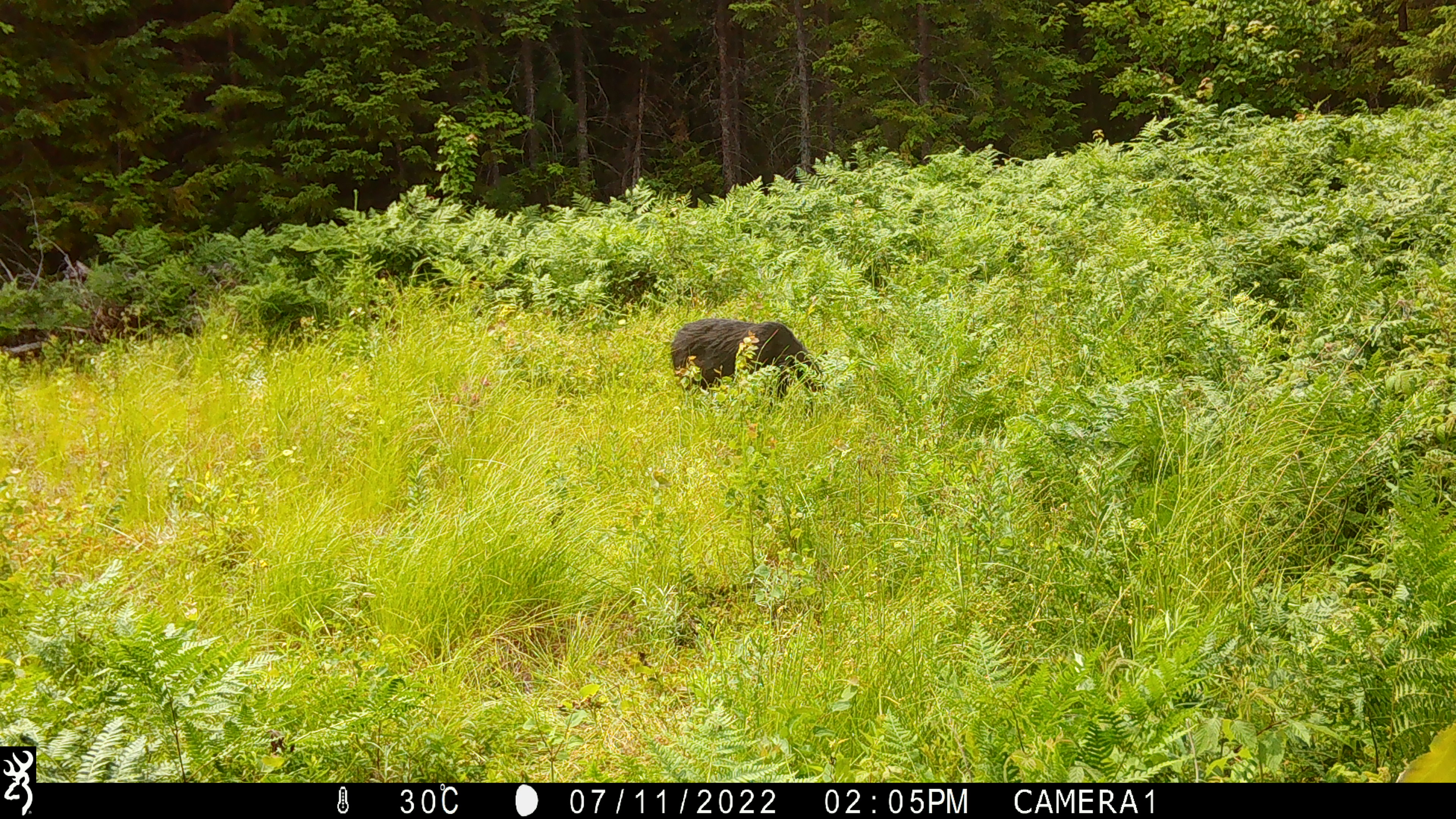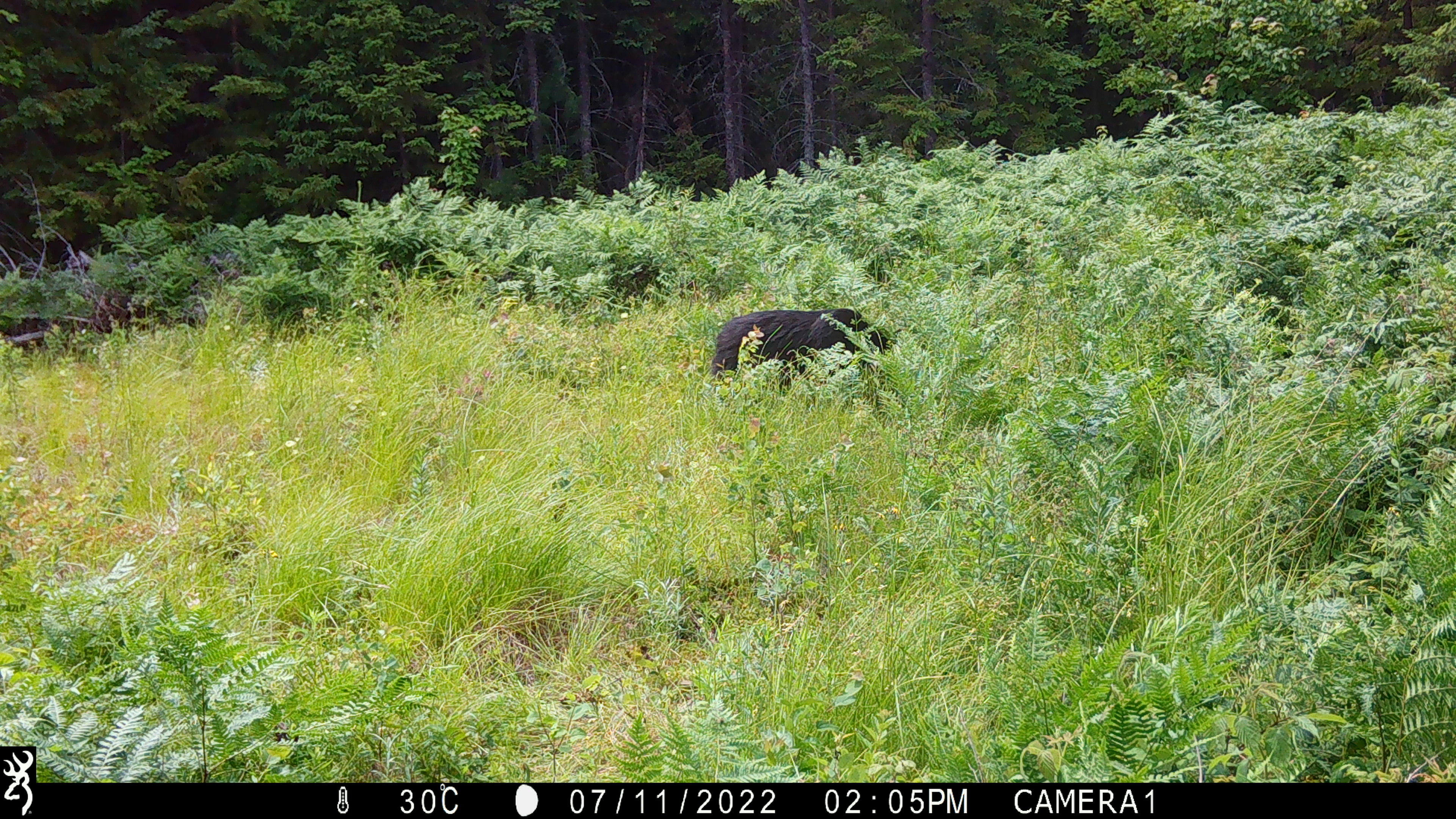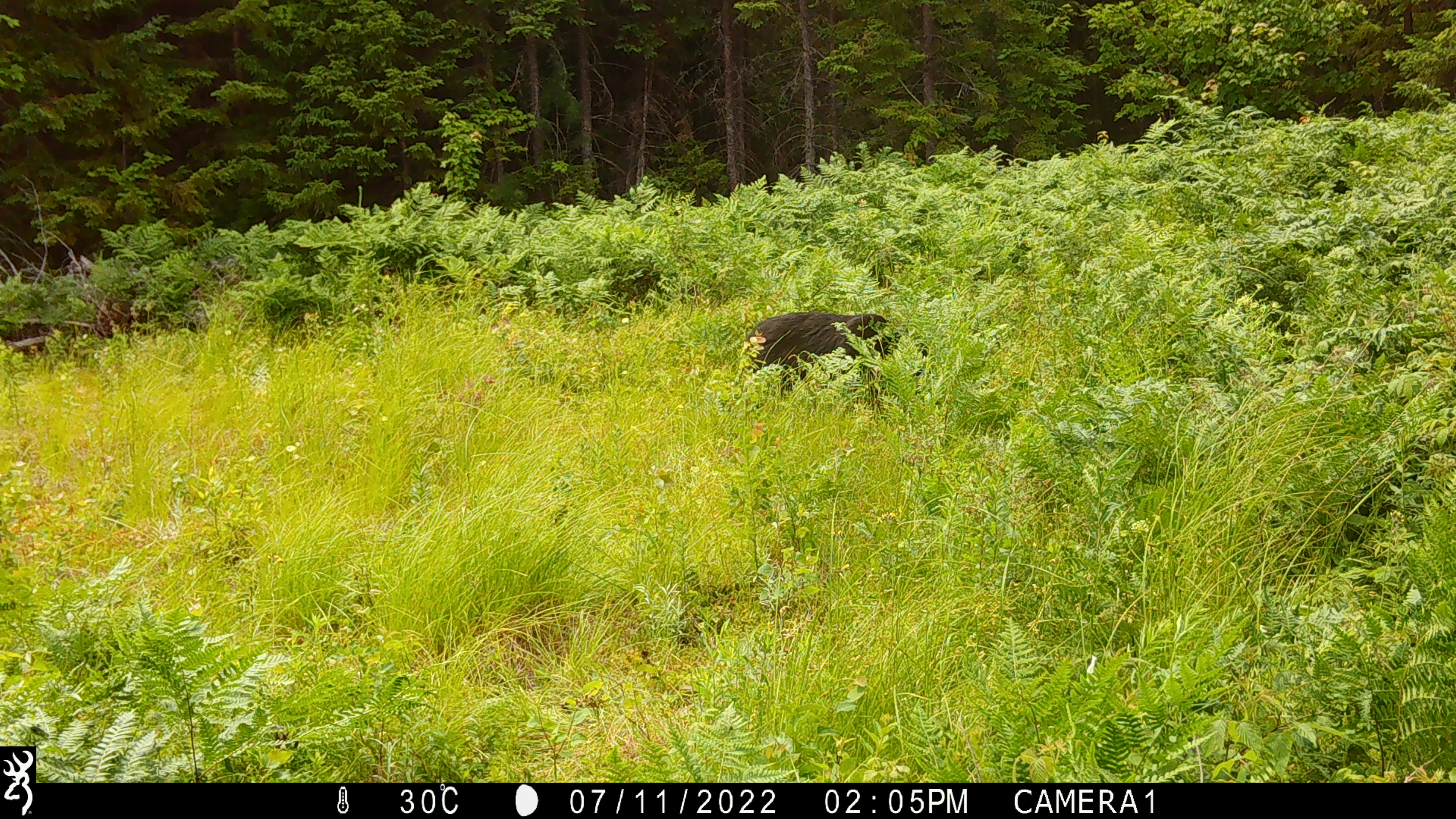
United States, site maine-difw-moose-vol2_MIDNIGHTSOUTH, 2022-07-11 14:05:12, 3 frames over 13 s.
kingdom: Animalia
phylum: Chordata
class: Mammalia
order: Carnivora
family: Ursidae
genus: Ursus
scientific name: Ursus americanus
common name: black bear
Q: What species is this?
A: Black bear (Ursus americanus).